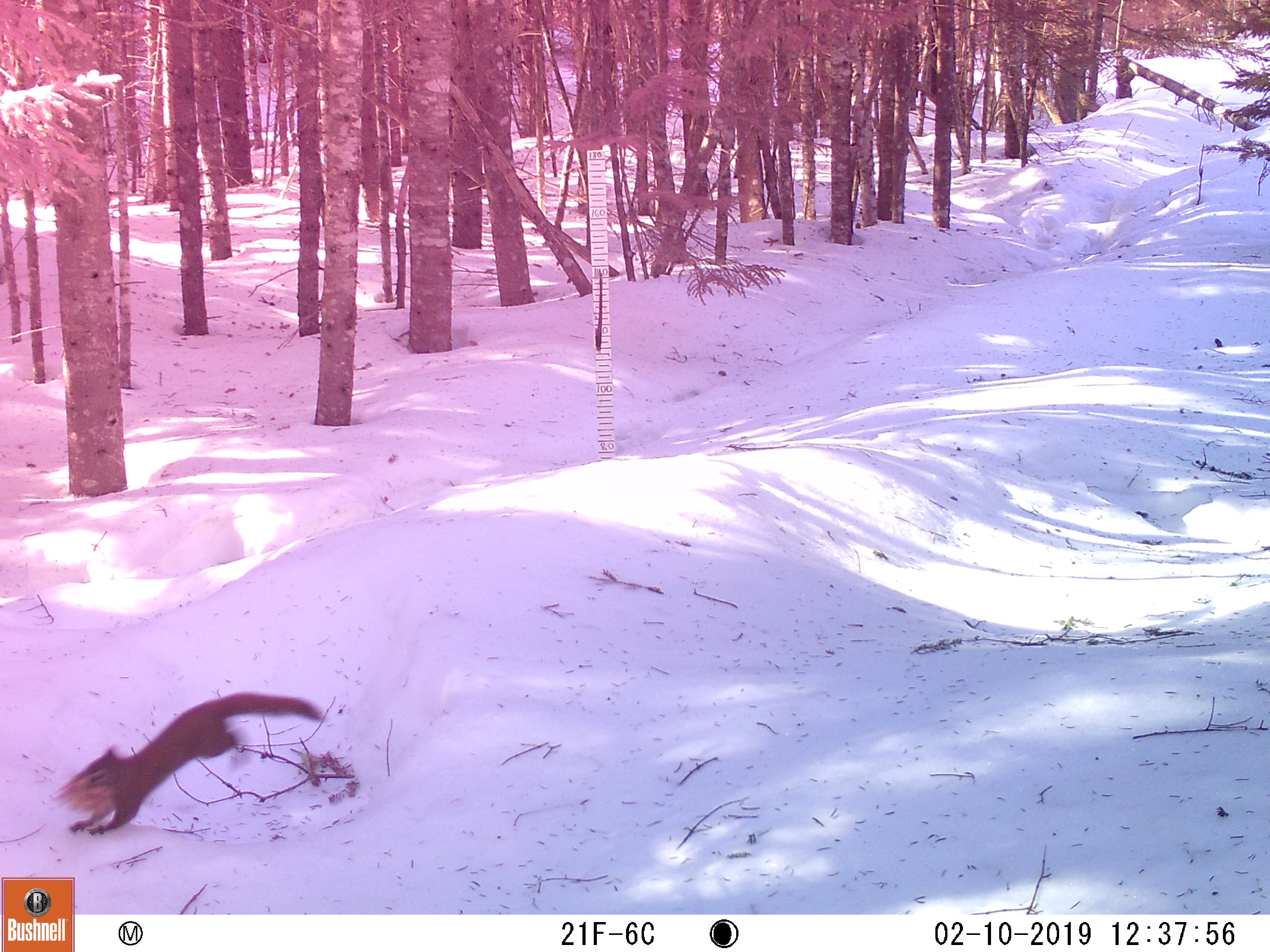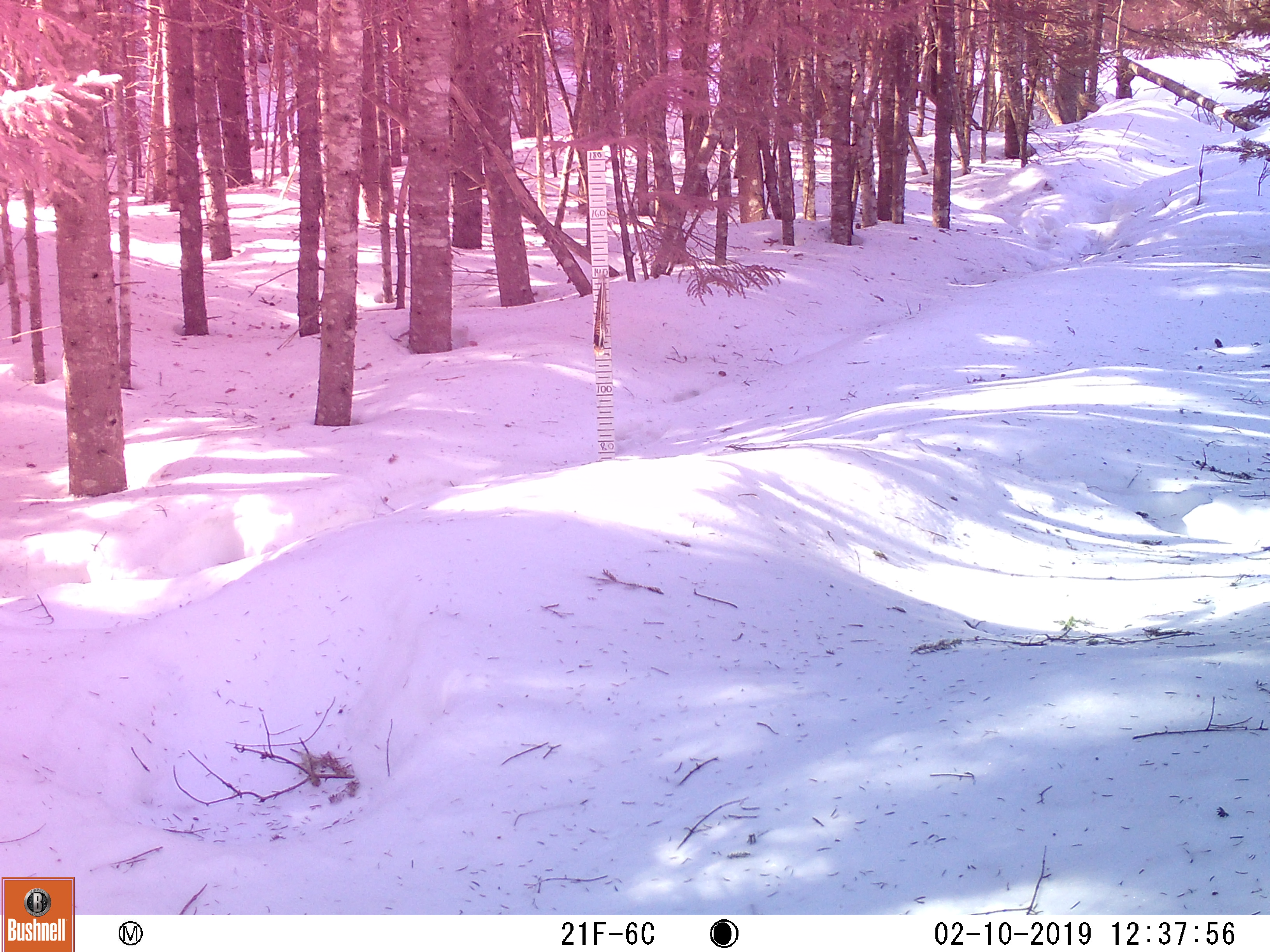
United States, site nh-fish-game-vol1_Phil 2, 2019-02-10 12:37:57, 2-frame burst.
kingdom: Animalia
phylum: Chordata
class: Mammalia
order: Rodentia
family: Sciuridae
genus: Tamiasciurus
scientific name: Tamiasciurus hudsonicus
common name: red squirrel